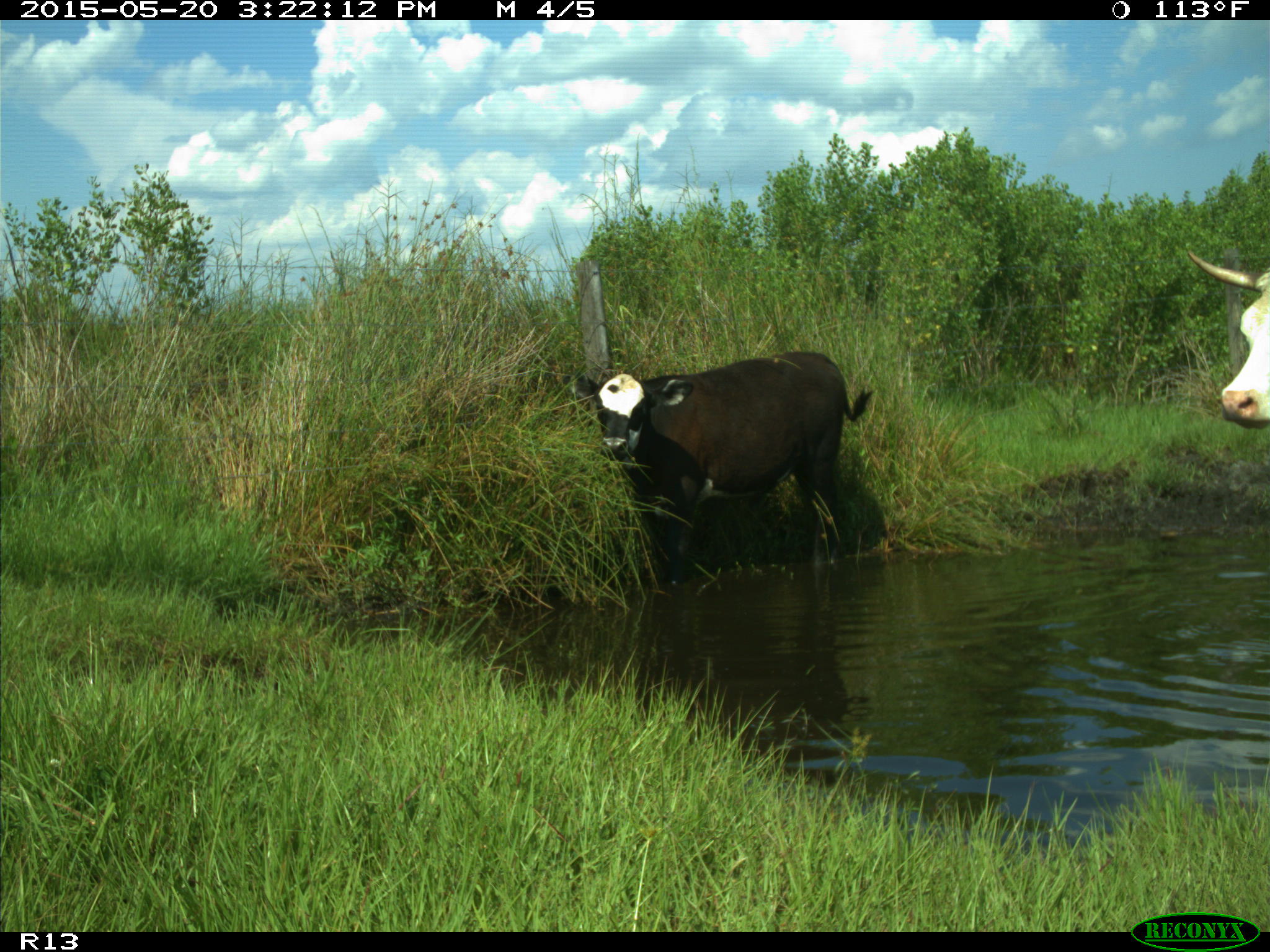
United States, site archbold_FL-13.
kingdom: Animalia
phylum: Chordata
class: Mammalia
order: Artiodactyla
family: Bovidae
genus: Bos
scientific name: Bos taurus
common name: domestic cow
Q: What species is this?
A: Bos taurus (domestic cow).